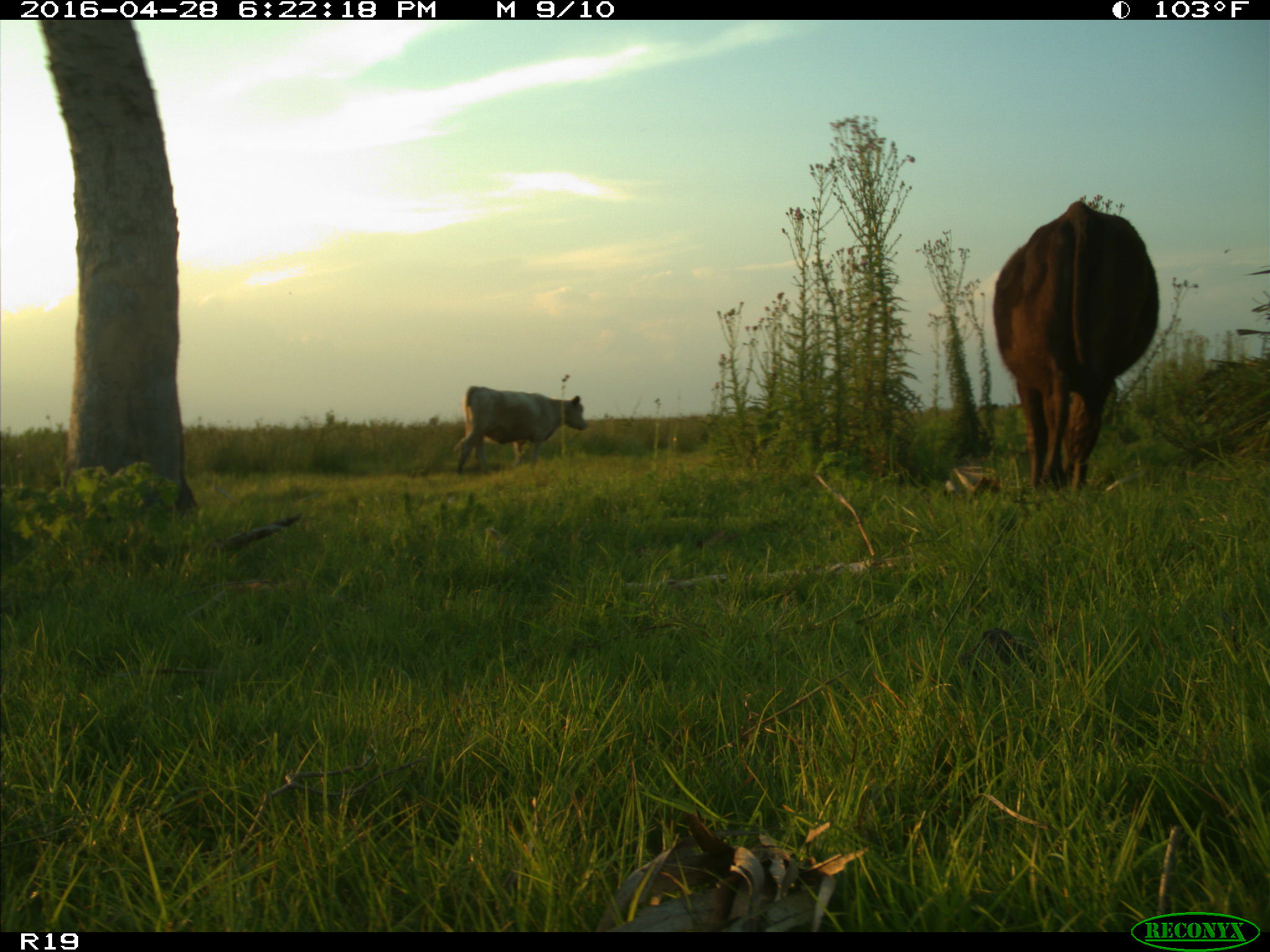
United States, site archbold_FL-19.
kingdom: Animalia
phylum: Chordata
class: Mammalia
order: Artiodactyla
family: Bovidae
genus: Bos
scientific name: Bos taurus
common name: domestic cow